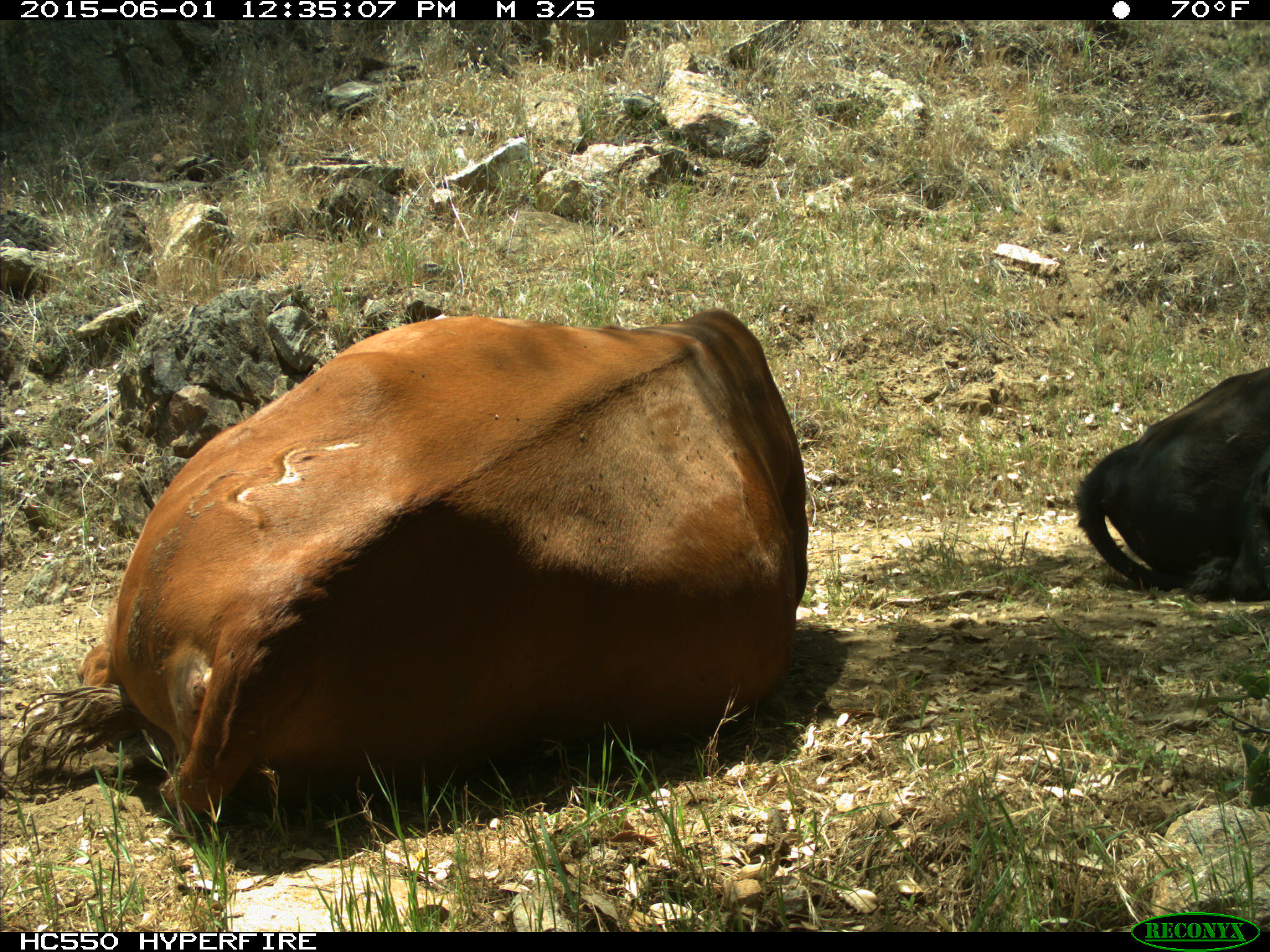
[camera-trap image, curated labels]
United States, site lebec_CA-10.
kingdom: Animalia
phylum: Chordata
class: Mammalia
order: Artiodactyla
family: Bovidae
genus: Bos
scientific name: Bos taurus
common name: domestic cow